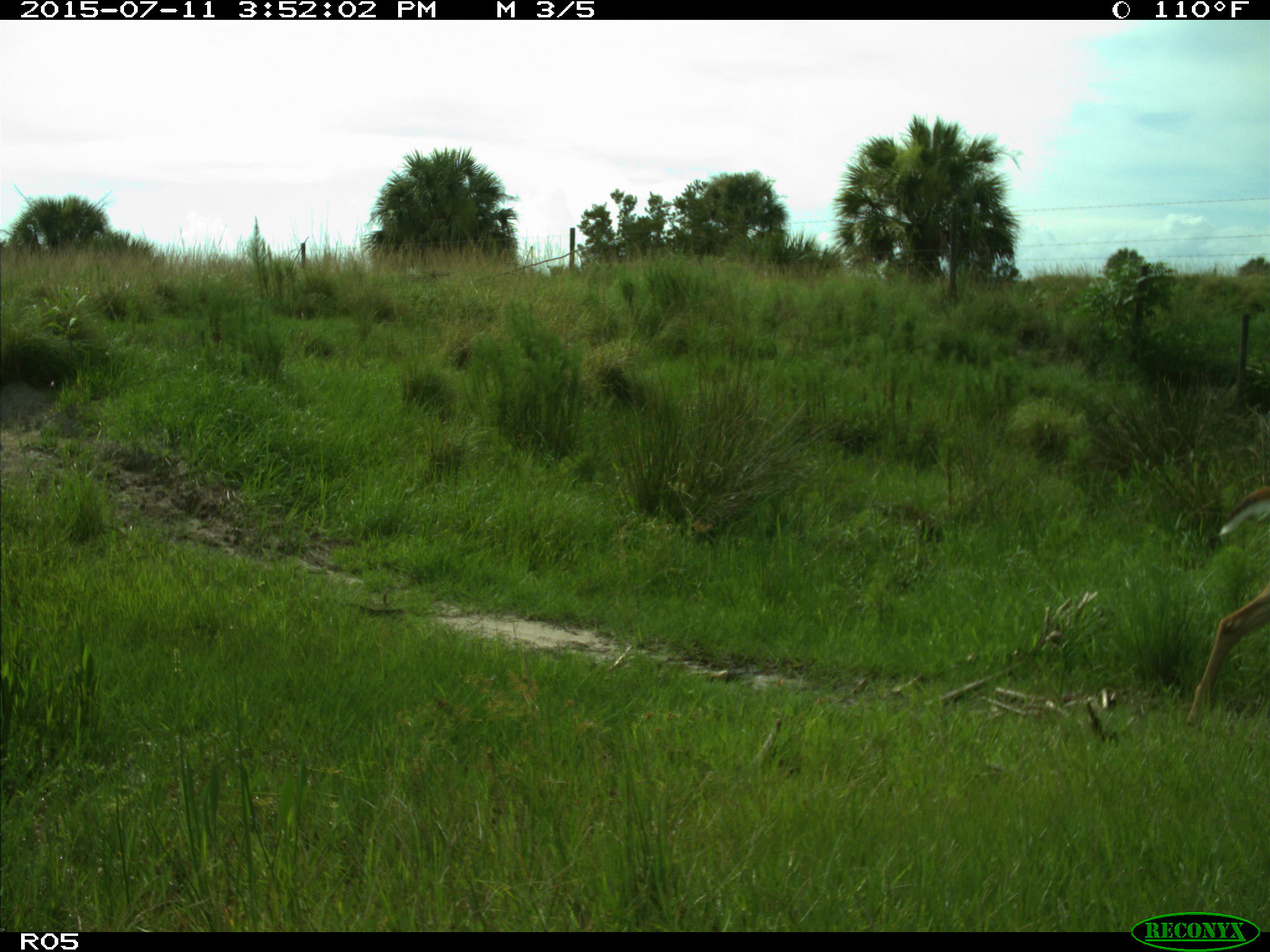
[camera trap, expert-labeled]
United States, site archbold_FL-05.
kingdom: Animalia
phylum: Chordata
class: Mammalia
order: Artiodactyla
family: Cervidae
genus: Odocoileus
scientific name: Odocoileus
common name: deer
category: unidentified deer